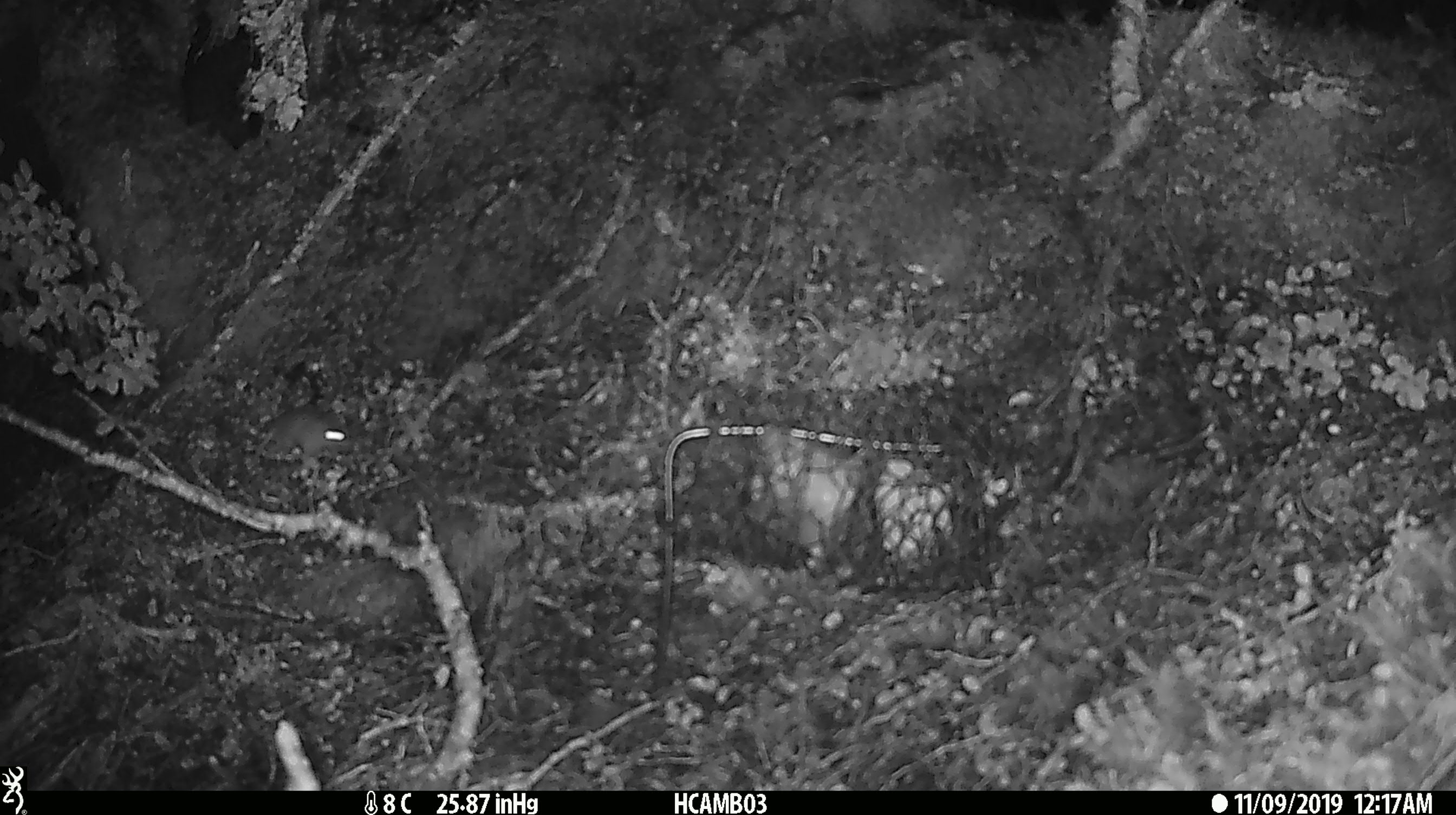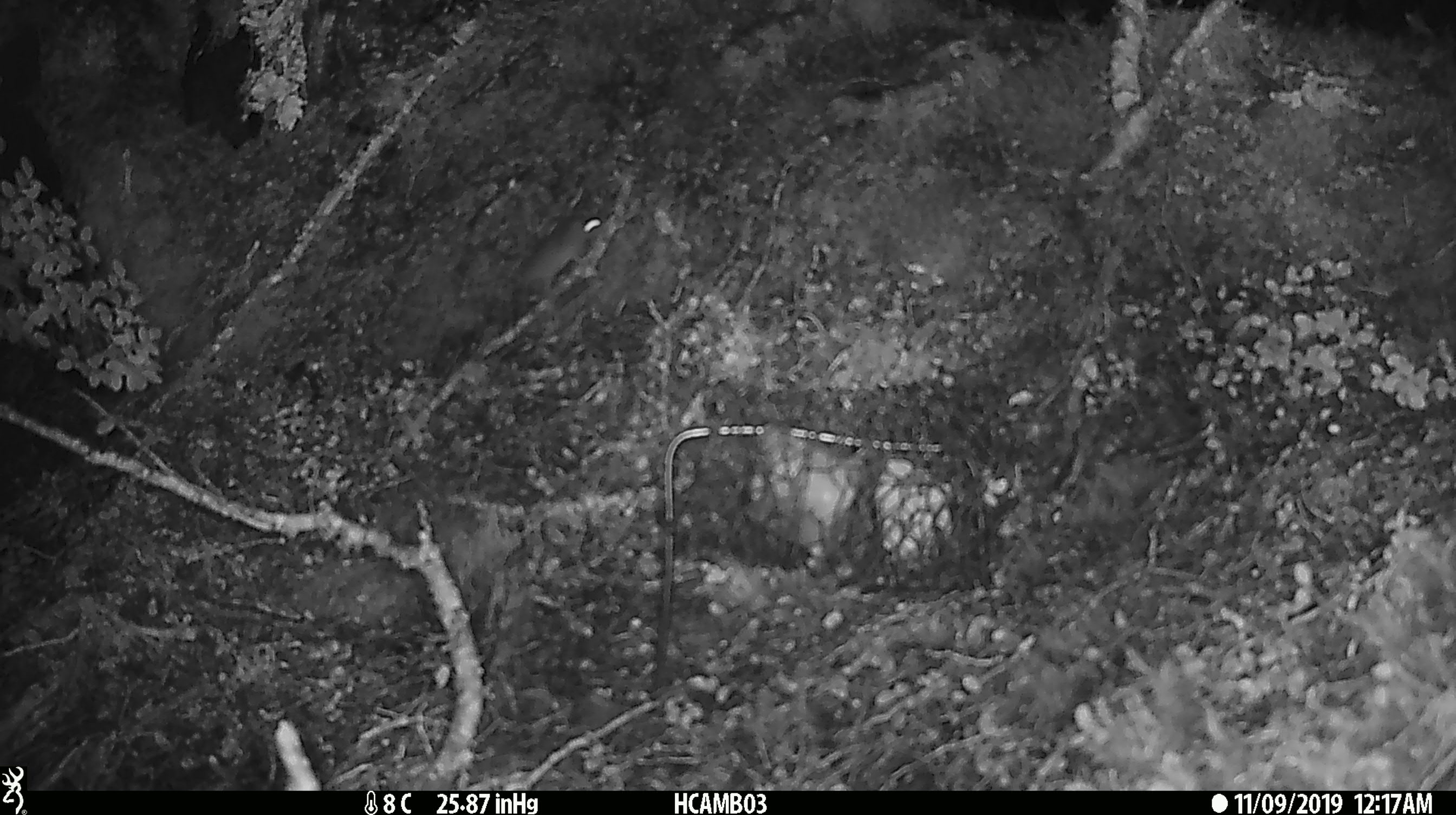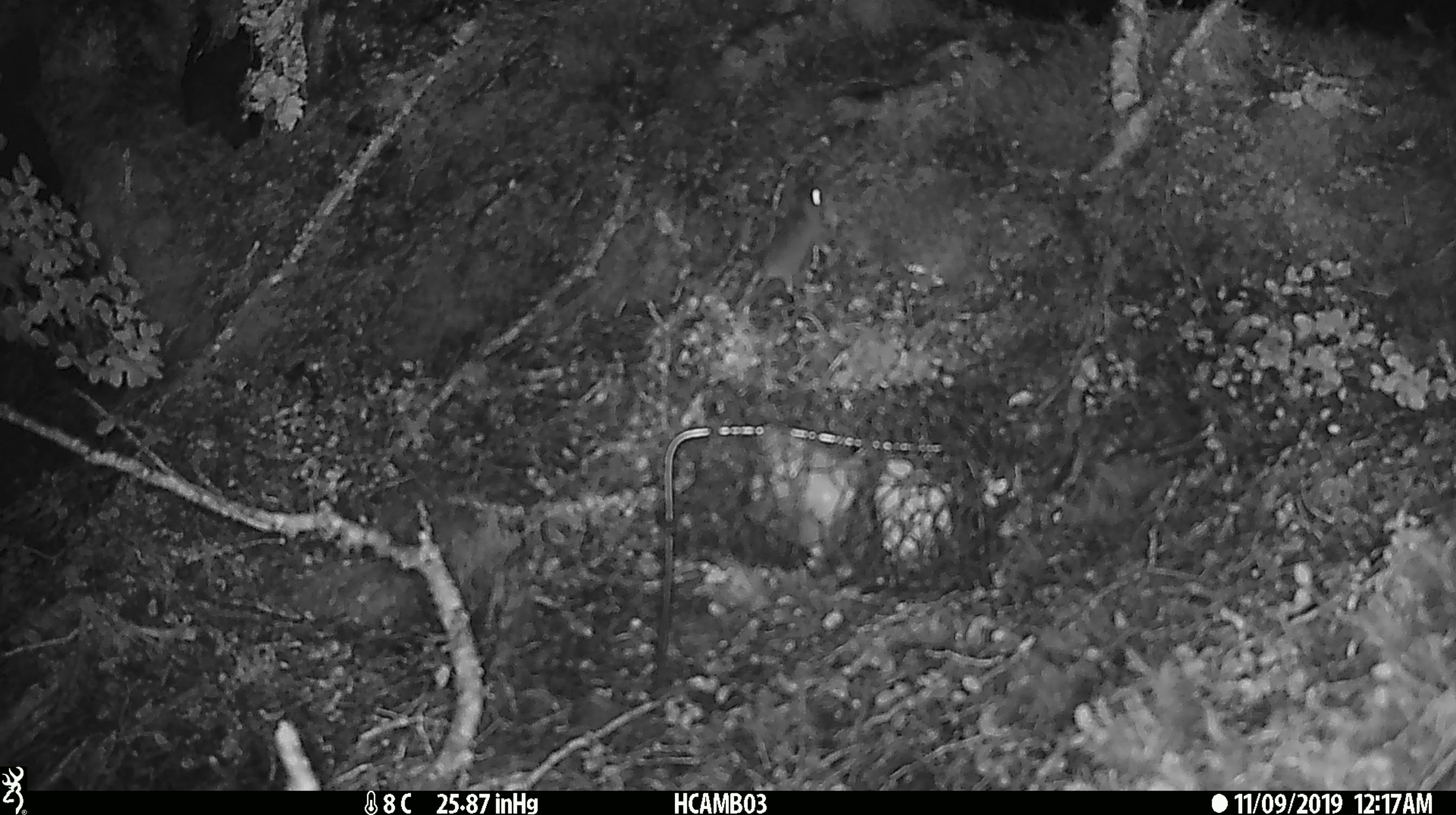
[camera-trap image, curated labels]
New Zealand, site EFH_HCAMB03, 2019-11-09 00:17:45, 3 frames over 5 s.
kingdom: Animalia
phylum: Chordata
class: Mammalia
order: Rodentia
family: Muridae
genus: Mus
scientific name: Mus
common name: mouse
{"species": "mouse (Mus)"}